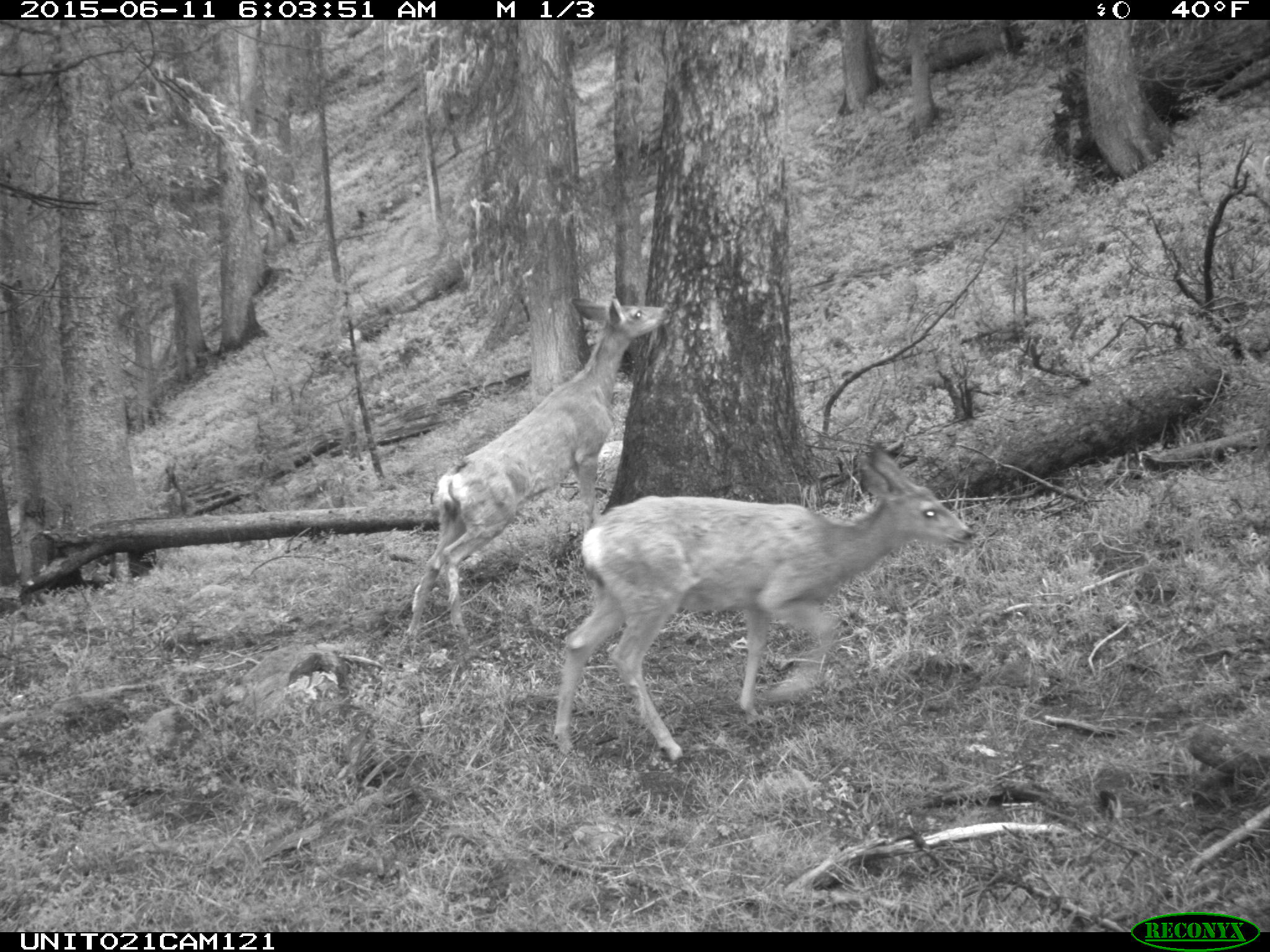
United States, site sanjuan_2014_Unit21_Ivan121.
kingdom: Animalia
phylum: Chordata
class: Mammalia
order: Artiodactyla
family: Cervidae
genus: Odocoileus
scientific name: Odocoileus hemionus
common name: mule deer